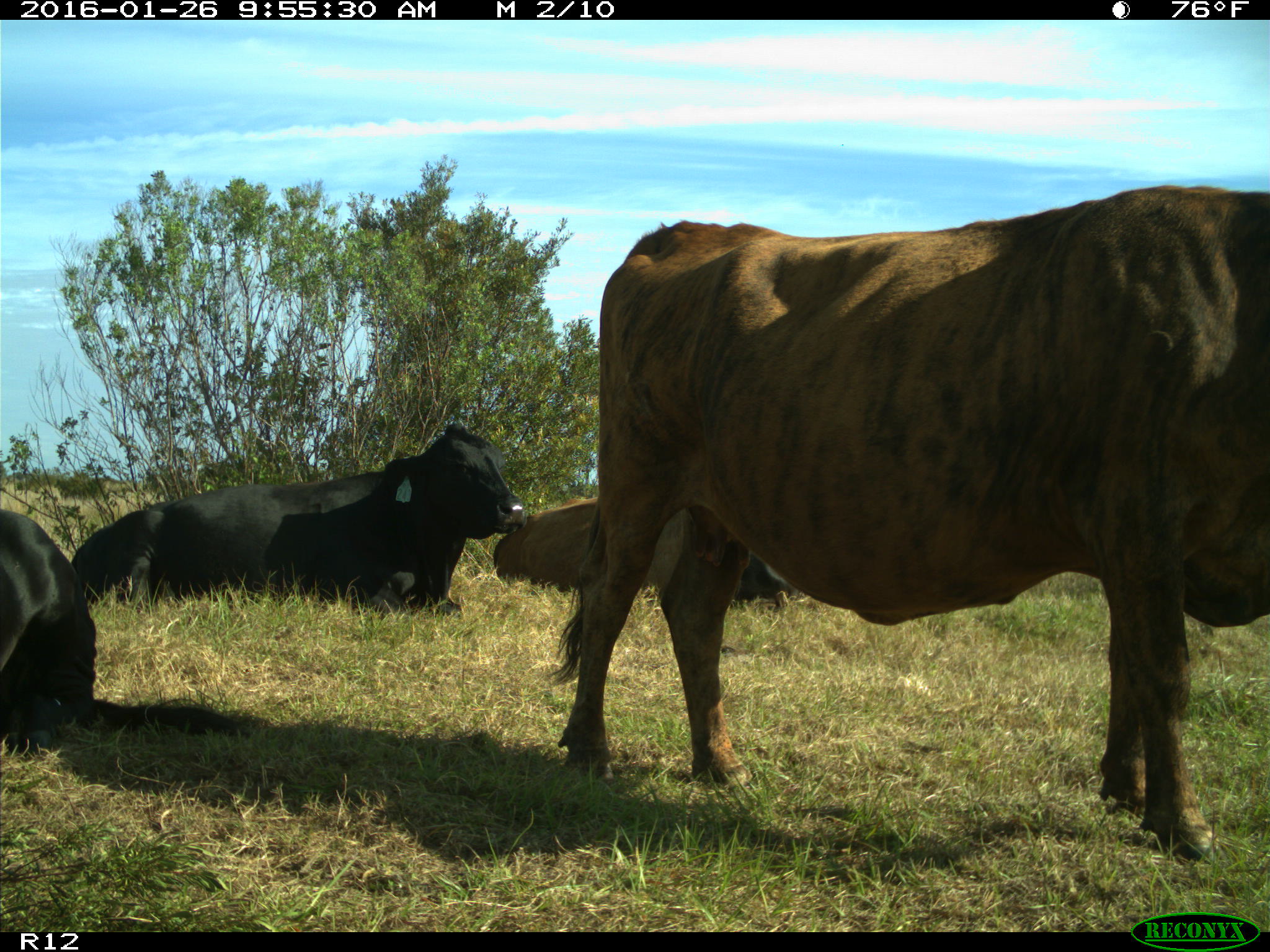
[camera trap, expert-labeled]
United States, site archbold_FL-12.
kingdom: Animalia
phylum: Chordata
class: Mammalia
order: Artiodactyla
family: Bovidae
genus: Bos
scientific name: Bos taurus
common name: domestic cow